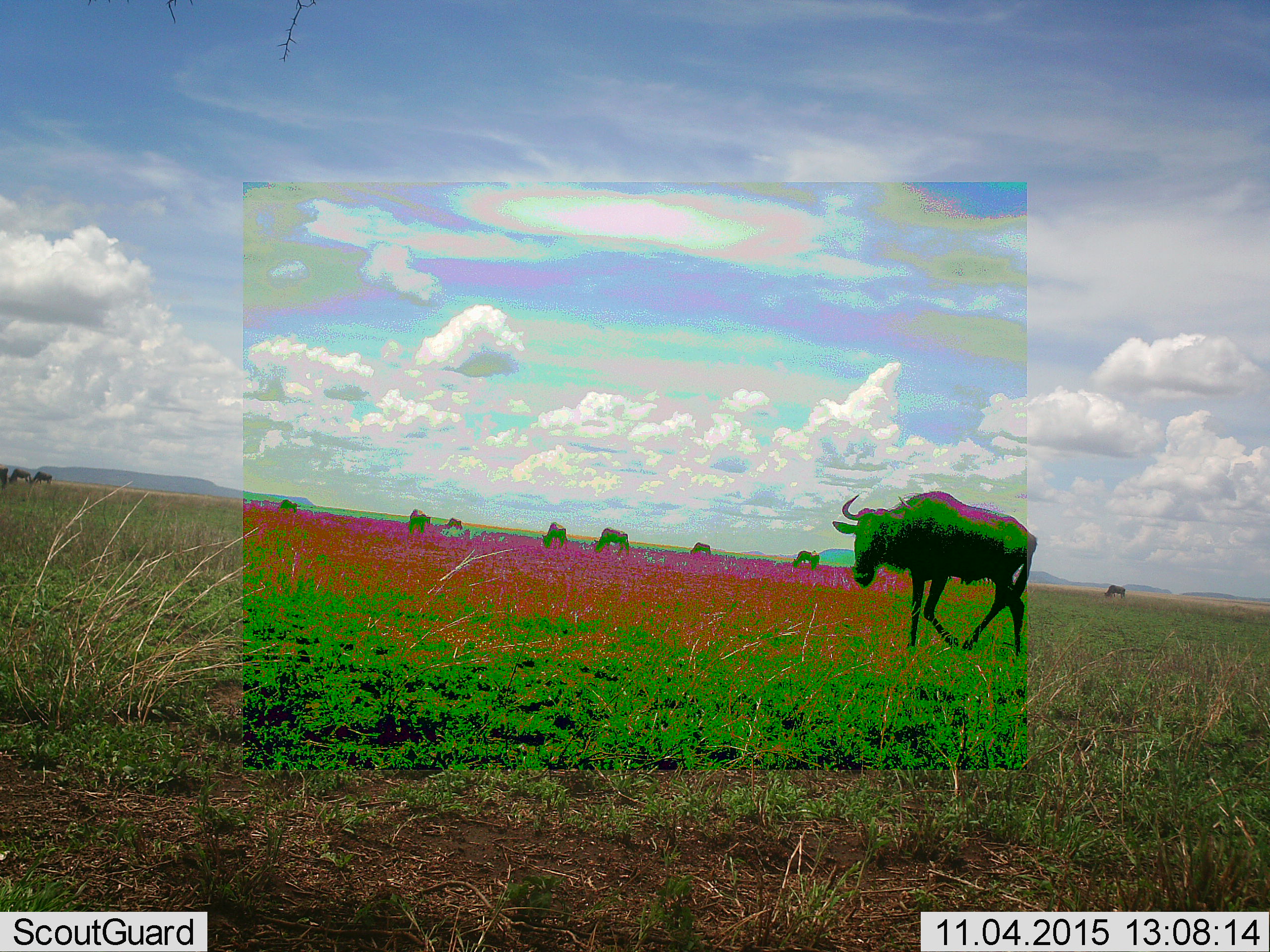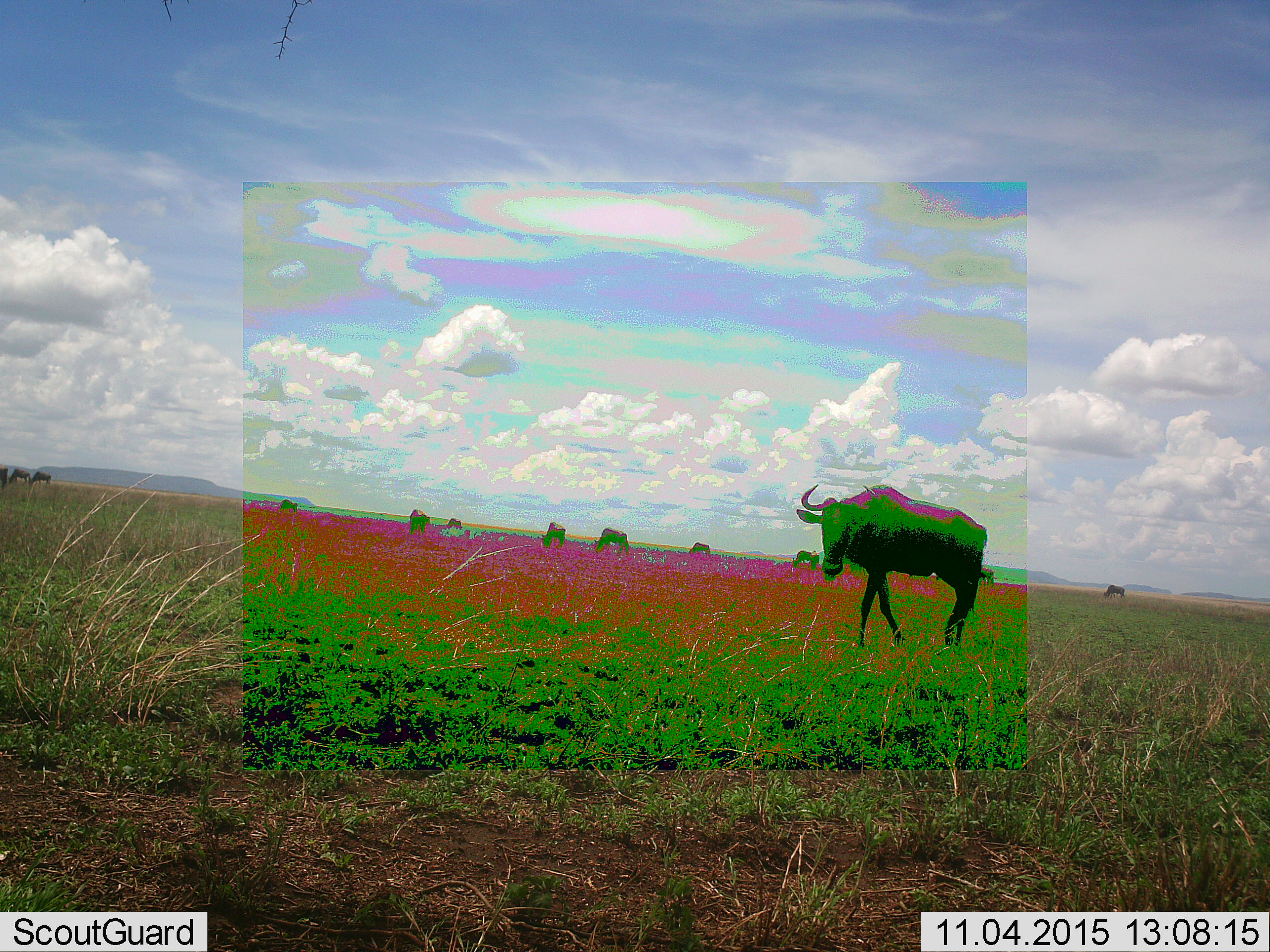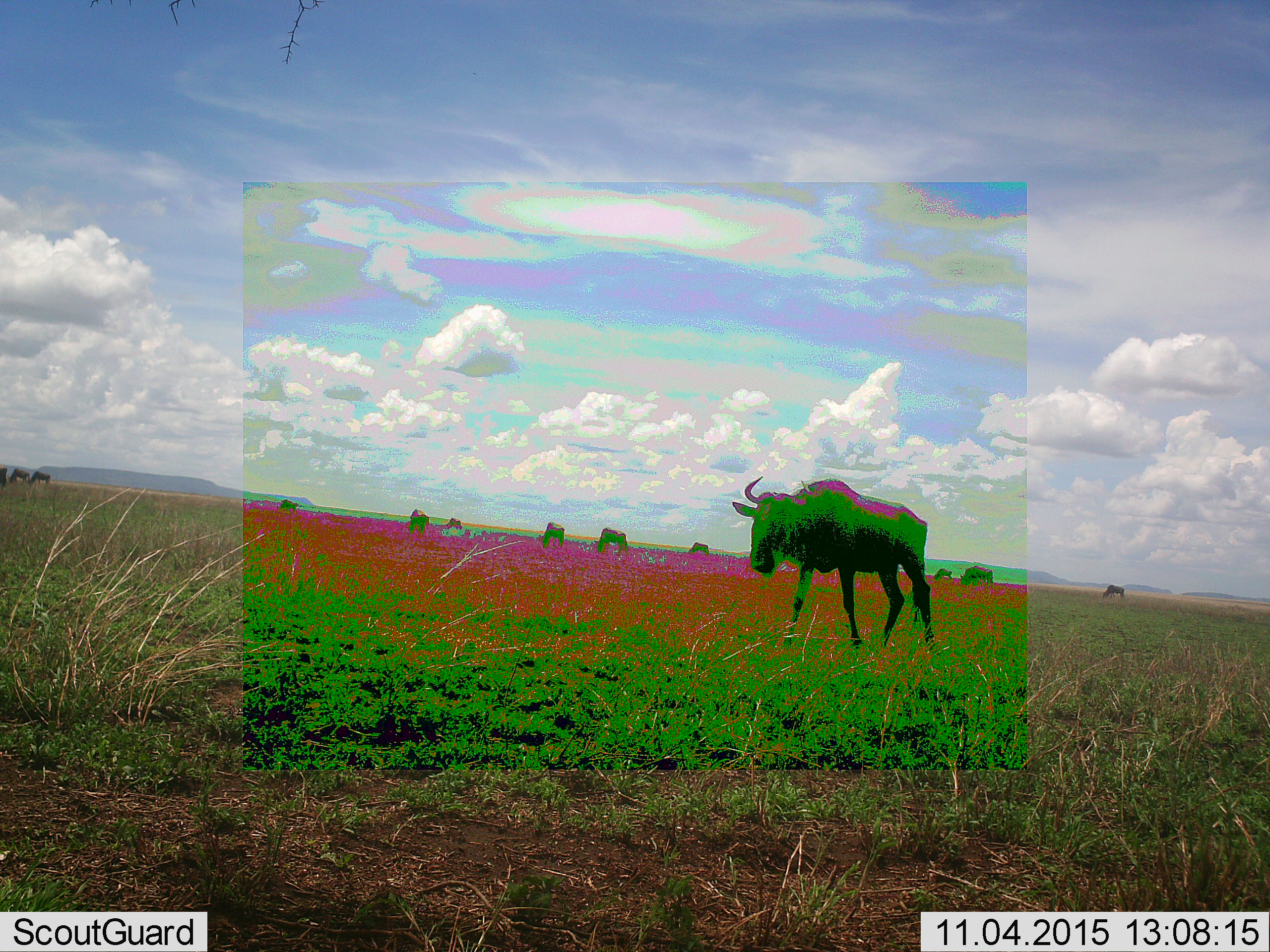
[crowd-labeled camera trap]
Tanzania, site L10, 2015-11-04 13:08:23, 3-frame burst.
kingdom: Animalia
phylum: Chordata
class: Mammalia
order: Artiodactyla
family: Bovidae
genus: Connochaetes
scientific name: Connochaetes taurinus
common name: blue wildebeest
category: wildebeest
Wildebeest (blue wildebeest) (Connochaetes taurinus), count 11-50. Behavior (volunteer vote fractions): standing 44%, resting 0%, moving 100%, interacting 0%. Young present (vote fraction): 0%. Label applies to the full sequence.